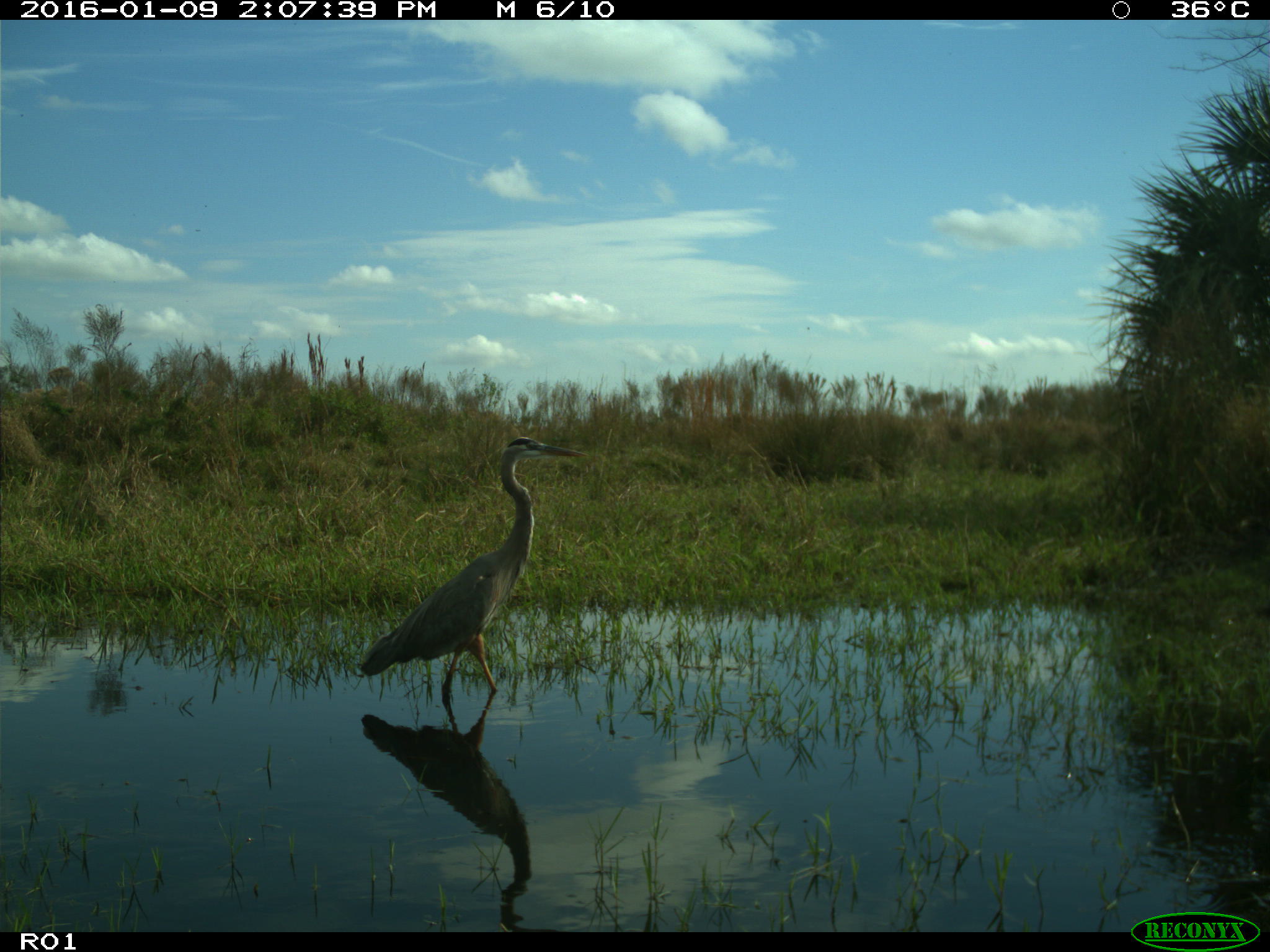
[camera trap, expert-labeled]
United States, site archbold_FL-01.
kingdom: Animalia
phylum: Chordata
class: Aves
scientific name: Aves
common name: birds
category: unidentified bird